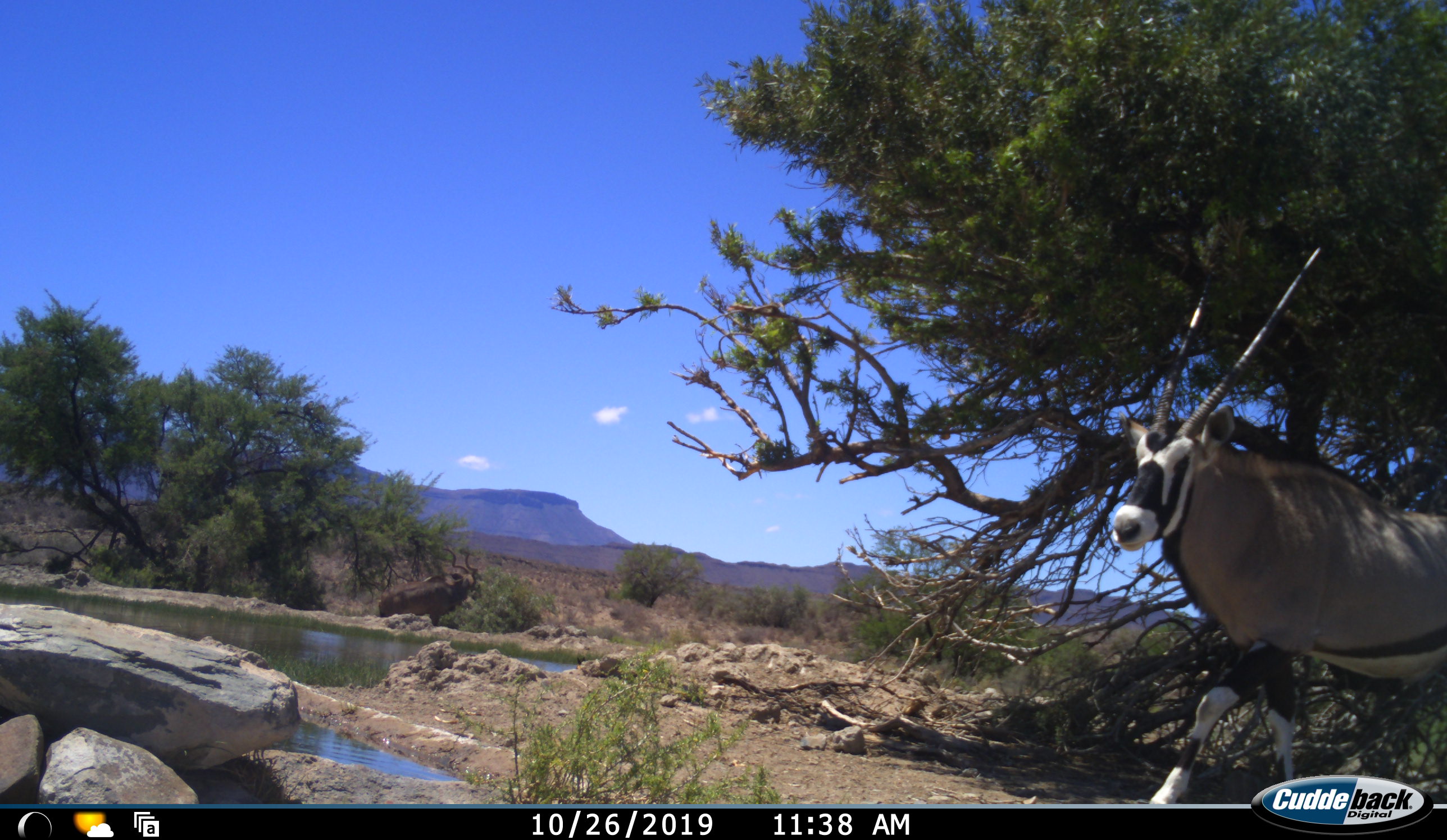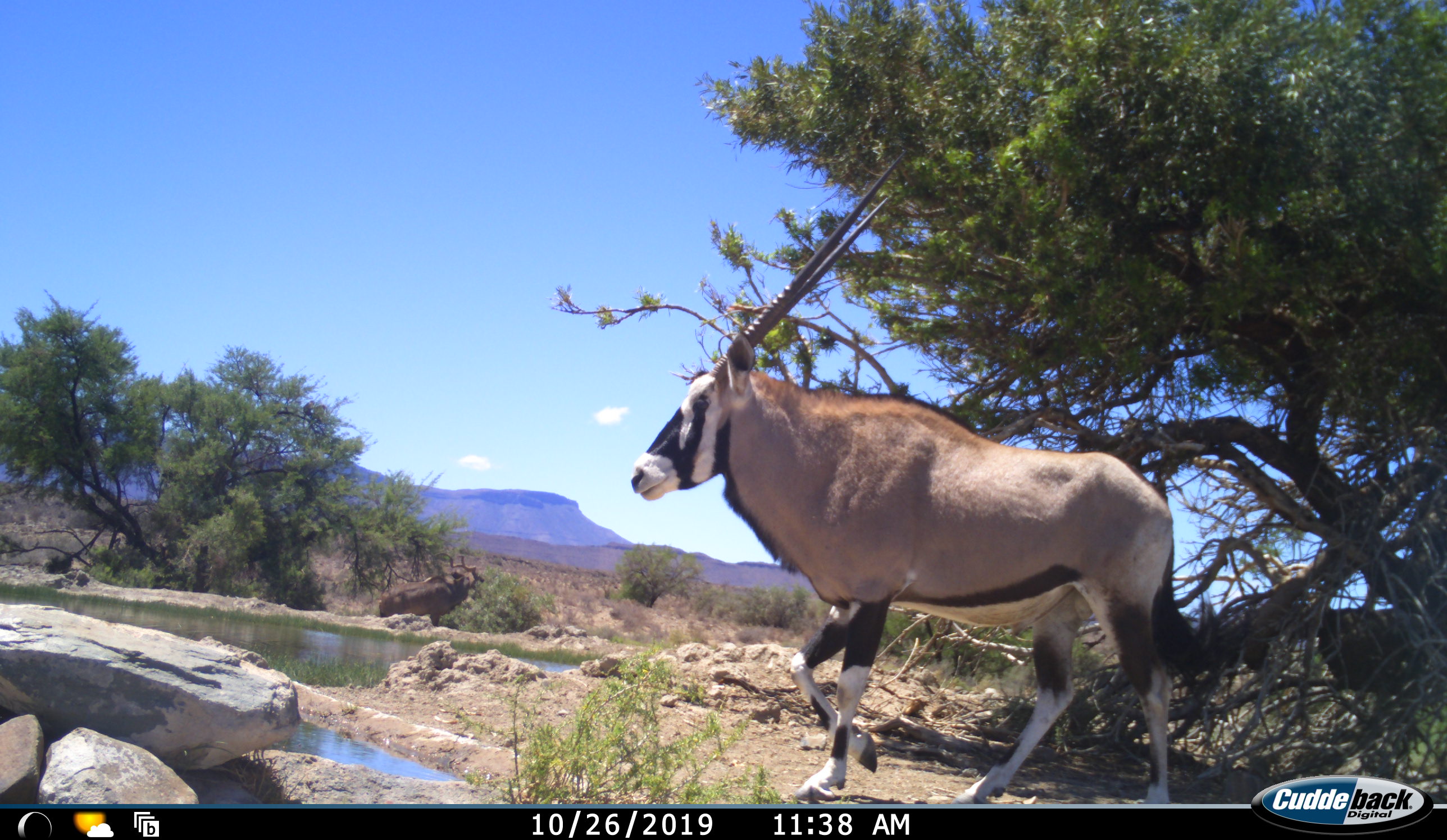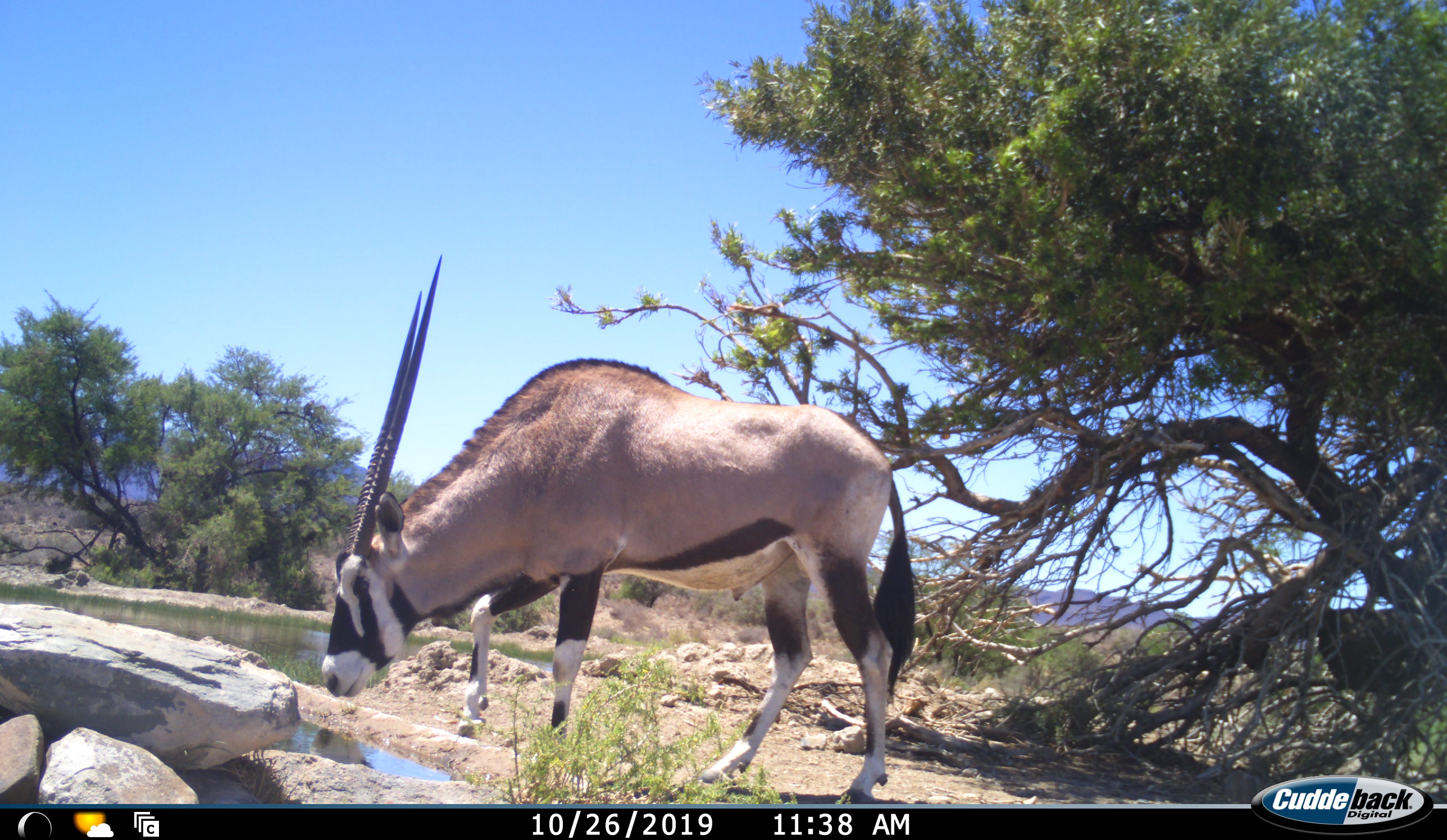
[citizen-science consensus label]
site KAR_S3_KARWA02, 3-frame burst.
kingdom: Animalia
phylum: Chordata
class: Mammalia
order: Artiodactyla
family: Bovidae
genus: Oryx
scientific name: Oryx gazella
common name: gemsbok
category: oryx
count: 1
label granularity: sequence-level